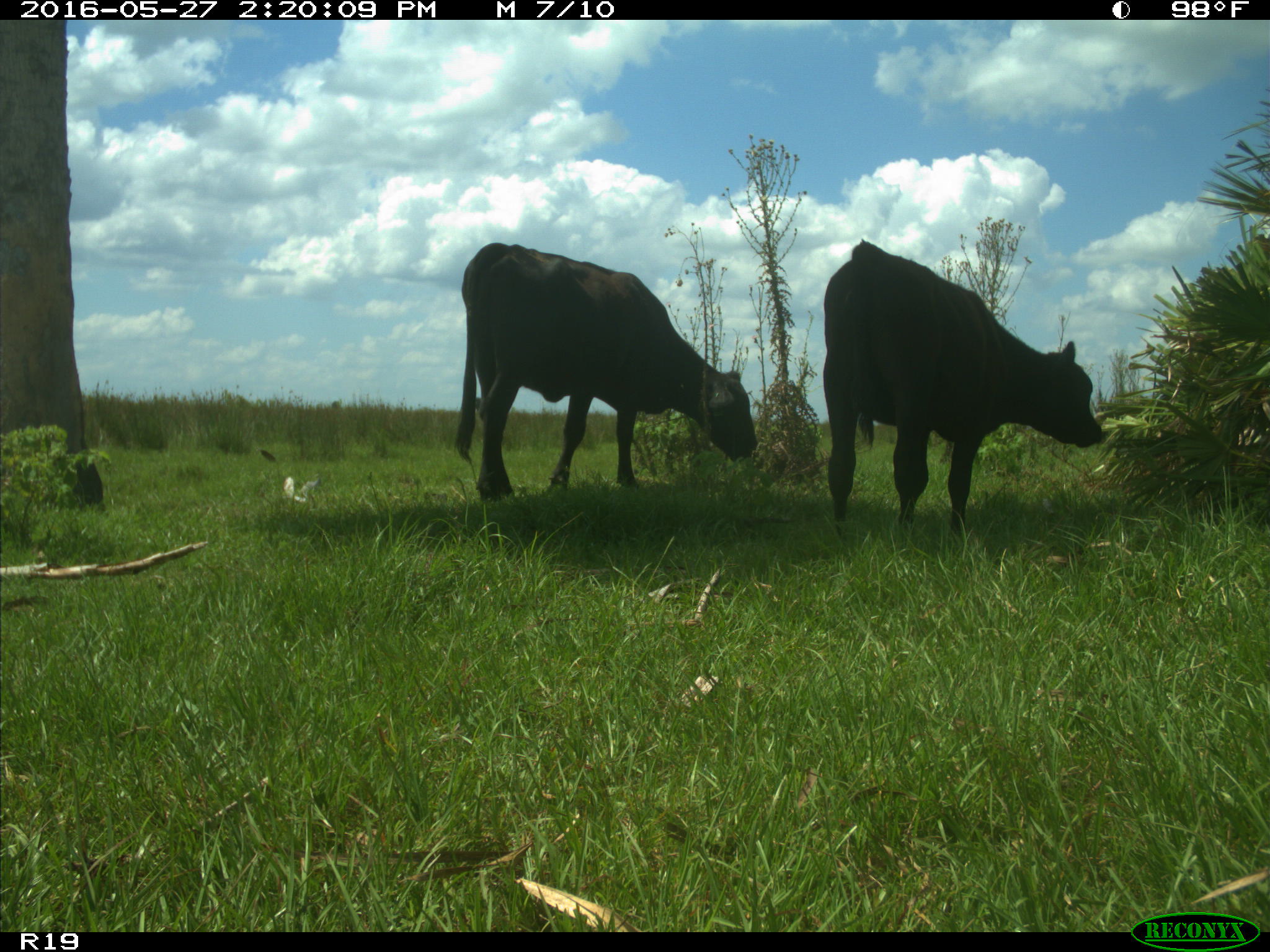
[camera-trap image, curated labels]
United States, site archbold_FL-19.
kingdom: Animalia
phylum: Chordata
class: Mammalia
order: Artiodactyla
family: Bovidae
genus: Bos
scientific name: Bos taurus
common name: domestic cow